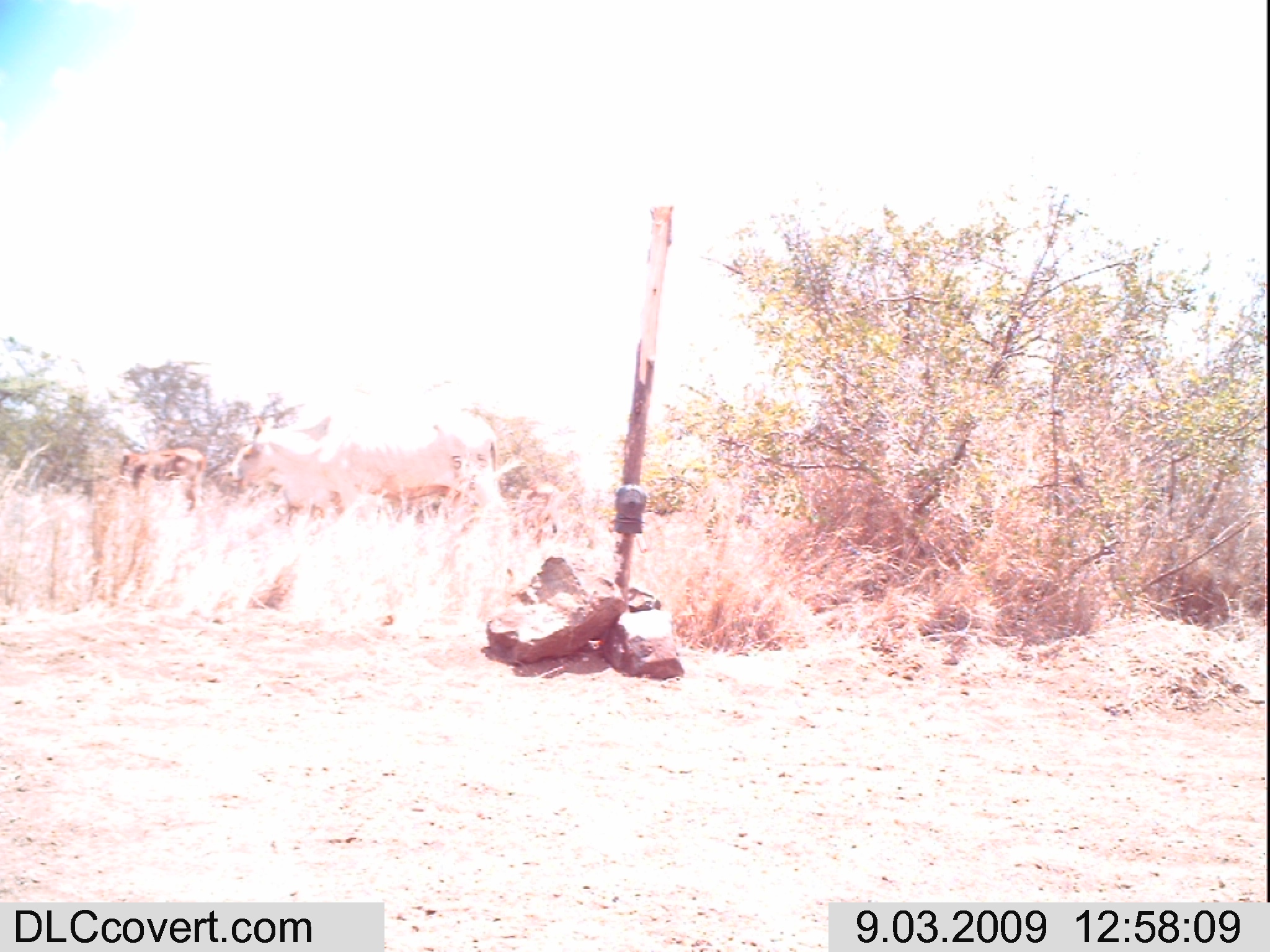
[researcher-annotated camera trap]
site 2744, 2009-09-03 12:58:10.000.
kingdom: Animalia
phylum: Chordata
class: Mammalia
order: Artiodactyla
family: Bovidae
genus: Bos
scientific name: Bos taurus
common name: domestic cattle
Bos taurus (domestic cattle), count 2.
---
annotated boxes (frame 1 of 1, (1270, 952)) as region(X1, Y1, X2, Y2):
bos taurus: region(227, 396, 508, 527); region(117, 440, 209, 512)